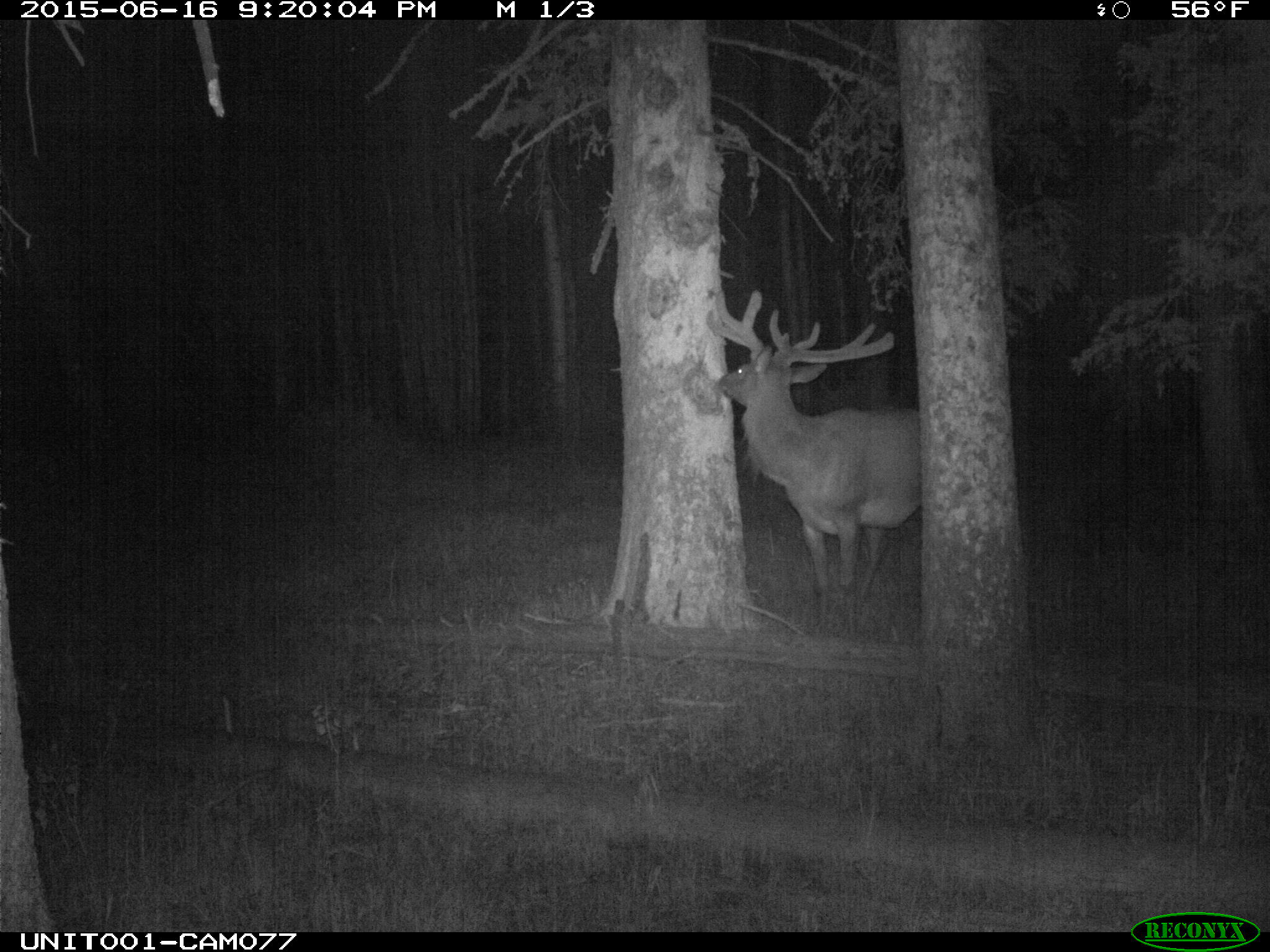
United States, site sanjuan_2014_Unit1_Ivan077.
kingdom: Animalia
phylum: Chordata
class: Mammalia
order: Artiodactyla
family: Cervidae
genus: Cervus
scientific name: Cervus elaphus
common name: red deer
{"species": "Cervus elaphus (red deer)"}